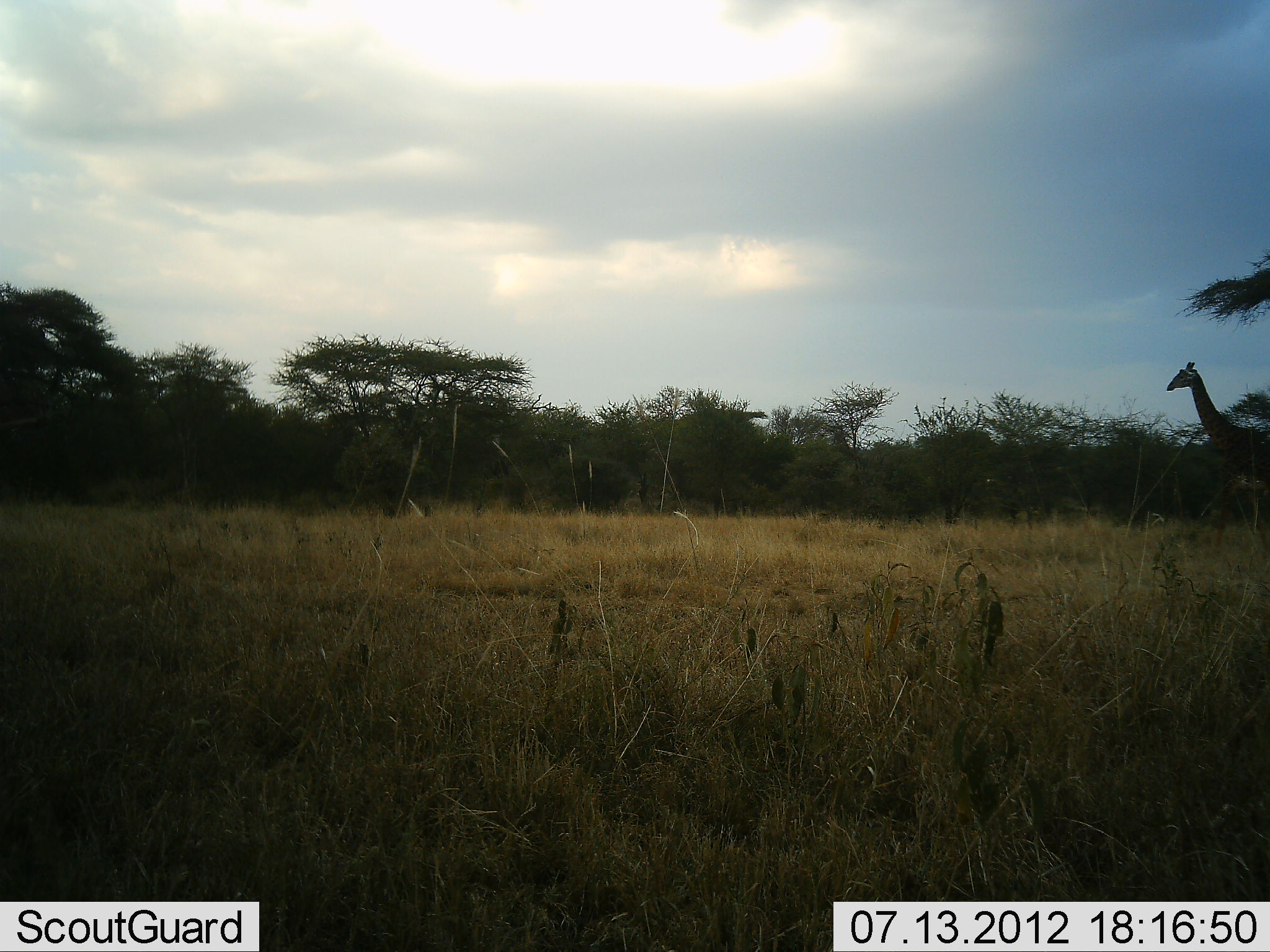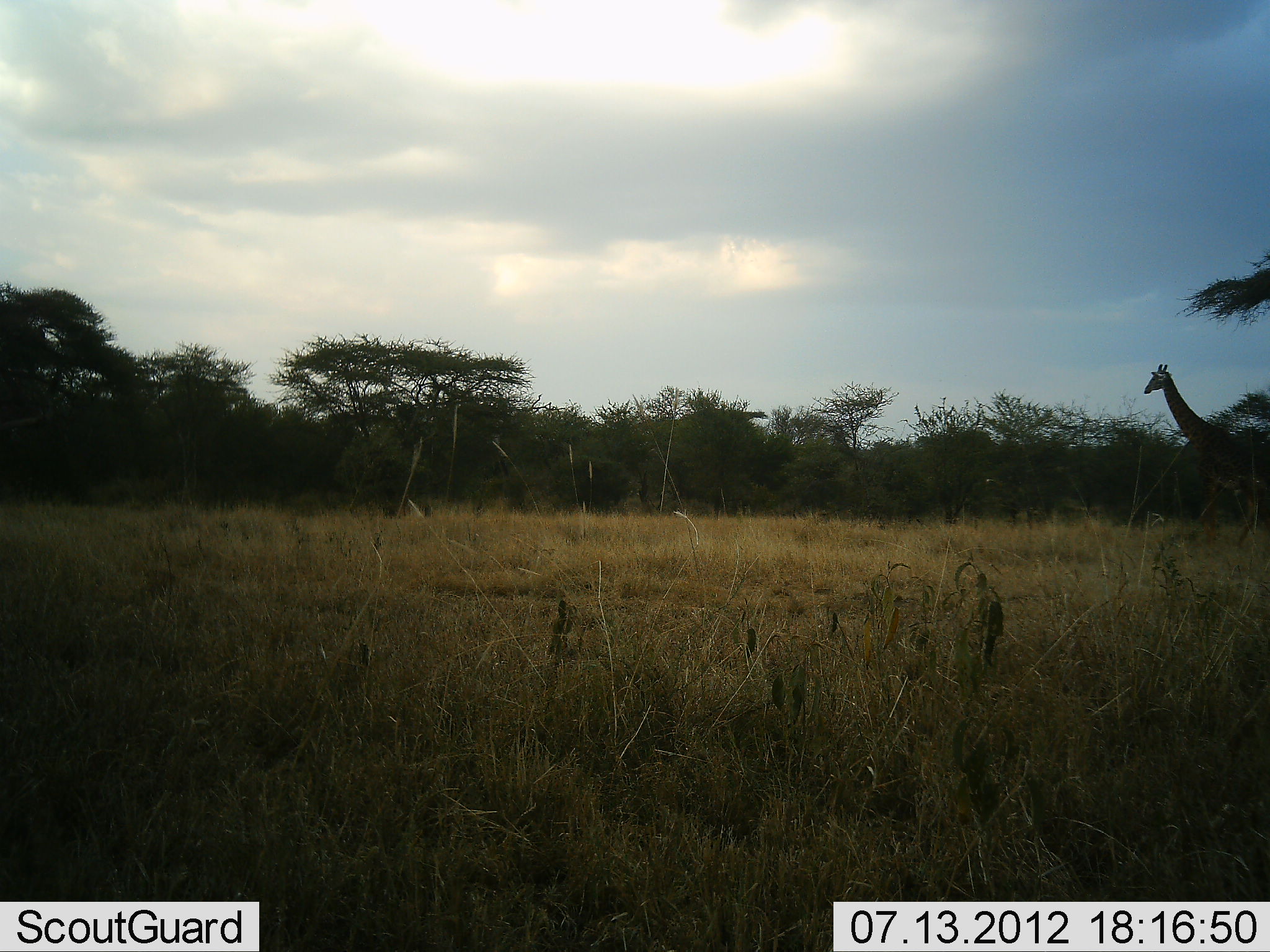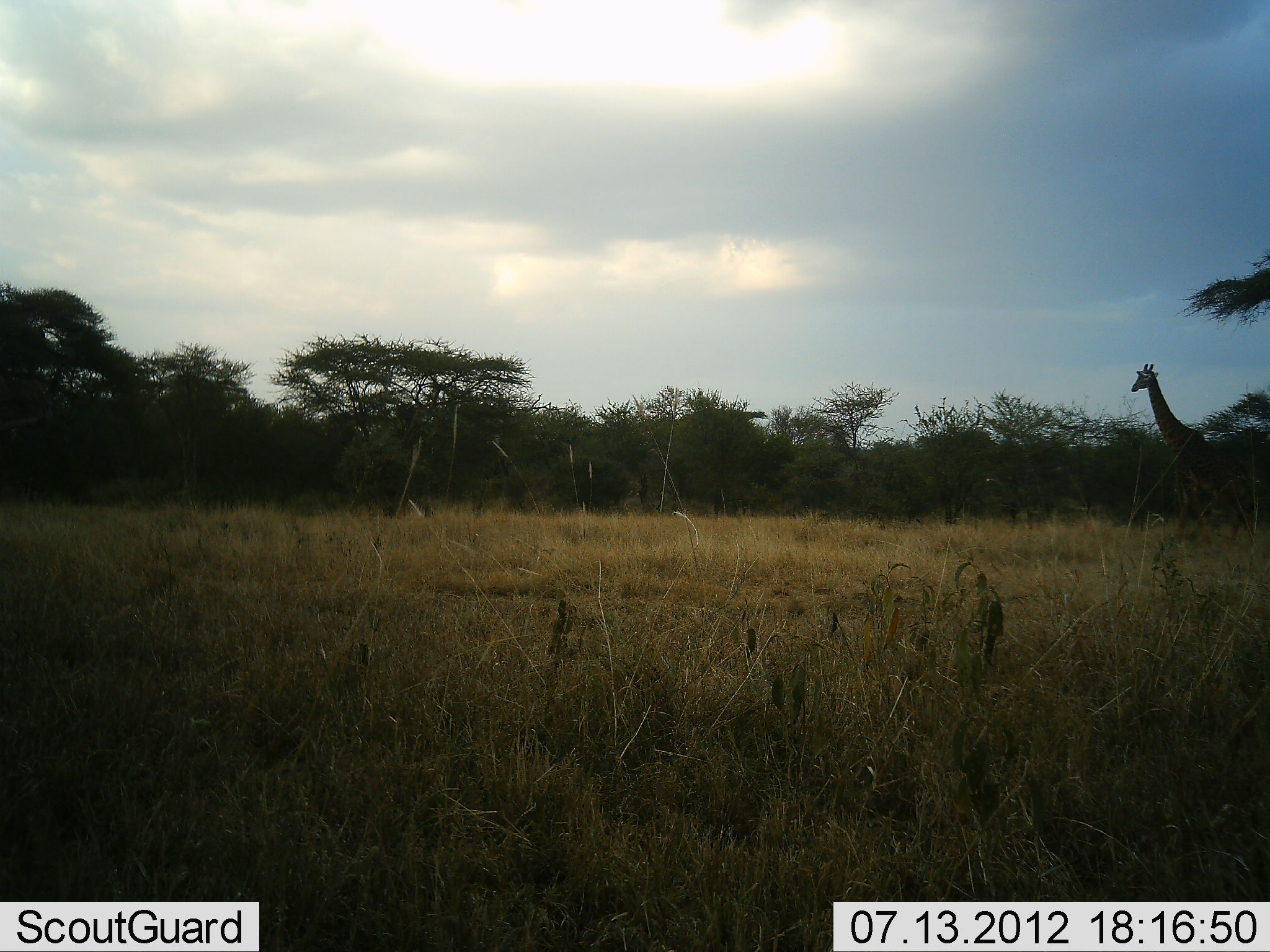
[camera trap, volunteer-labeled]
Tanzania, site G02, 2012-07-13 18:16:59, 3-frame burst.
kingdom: Animalia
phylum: Chordata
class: Mammalia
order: Artiodactyla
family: Giraffidae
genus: Giraffa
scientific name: Giraffa camelopardalis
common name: giraffe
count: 1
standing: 0%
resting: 0%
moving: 100%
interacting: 0%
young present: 0%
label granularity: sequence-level